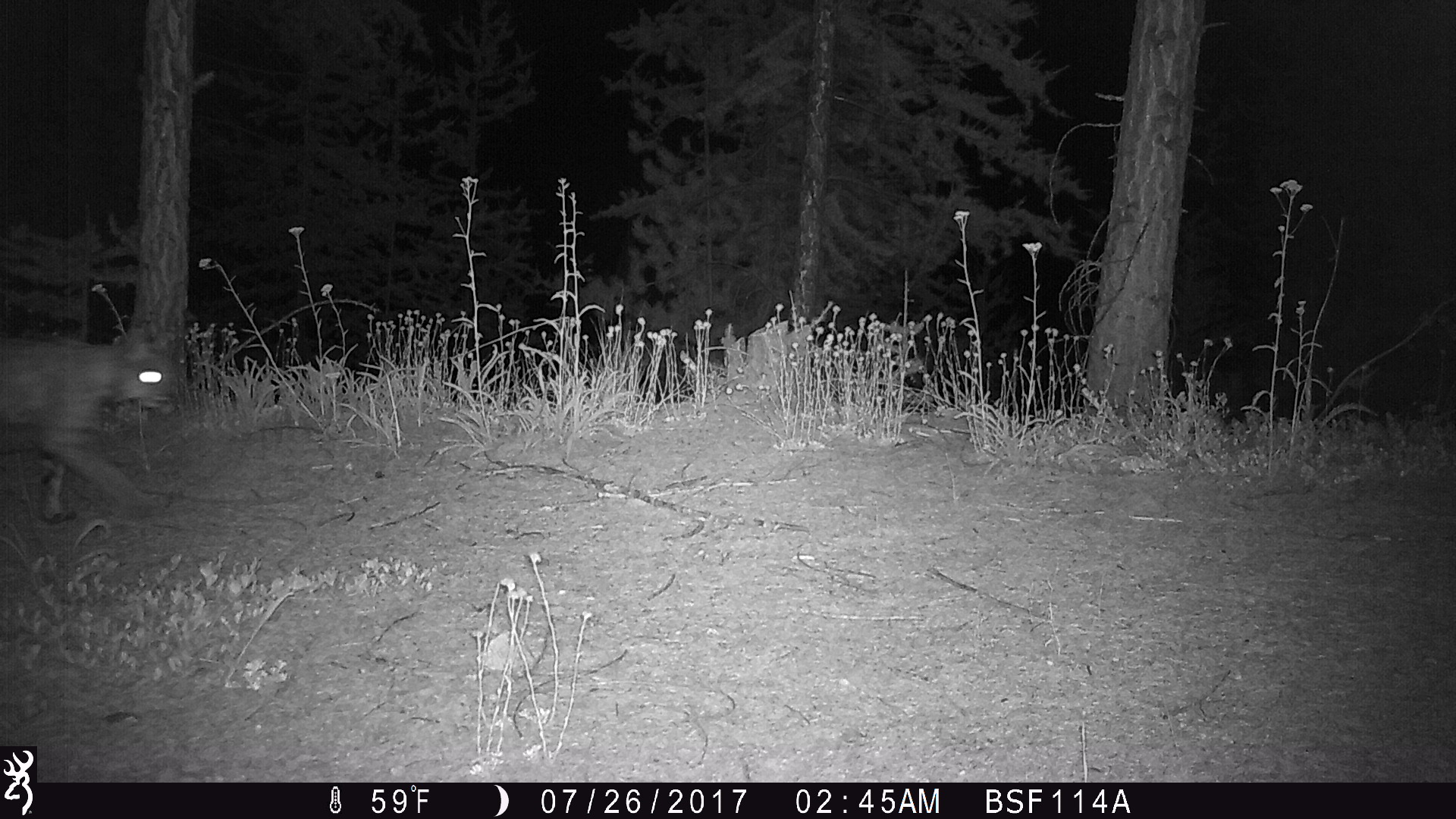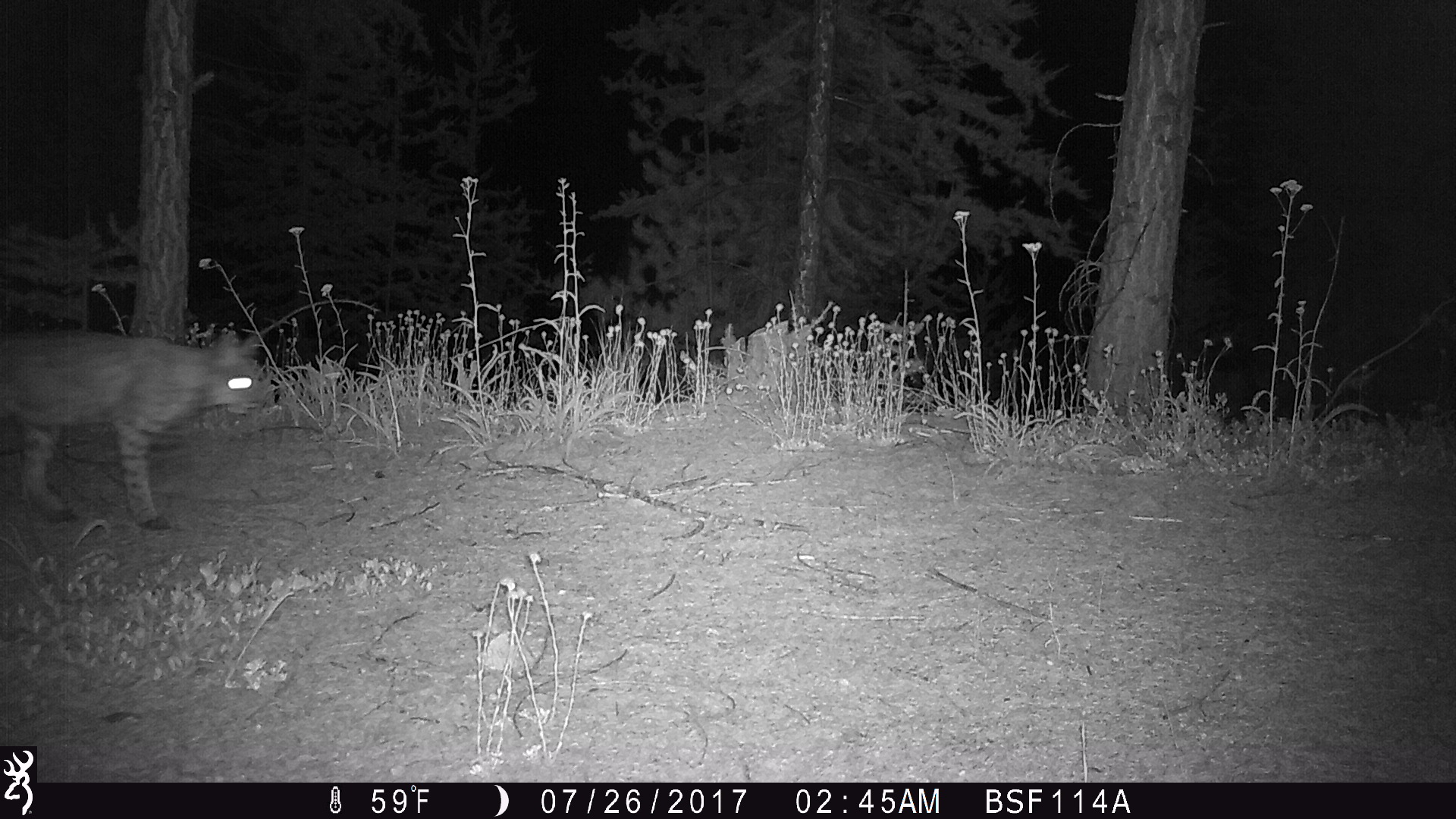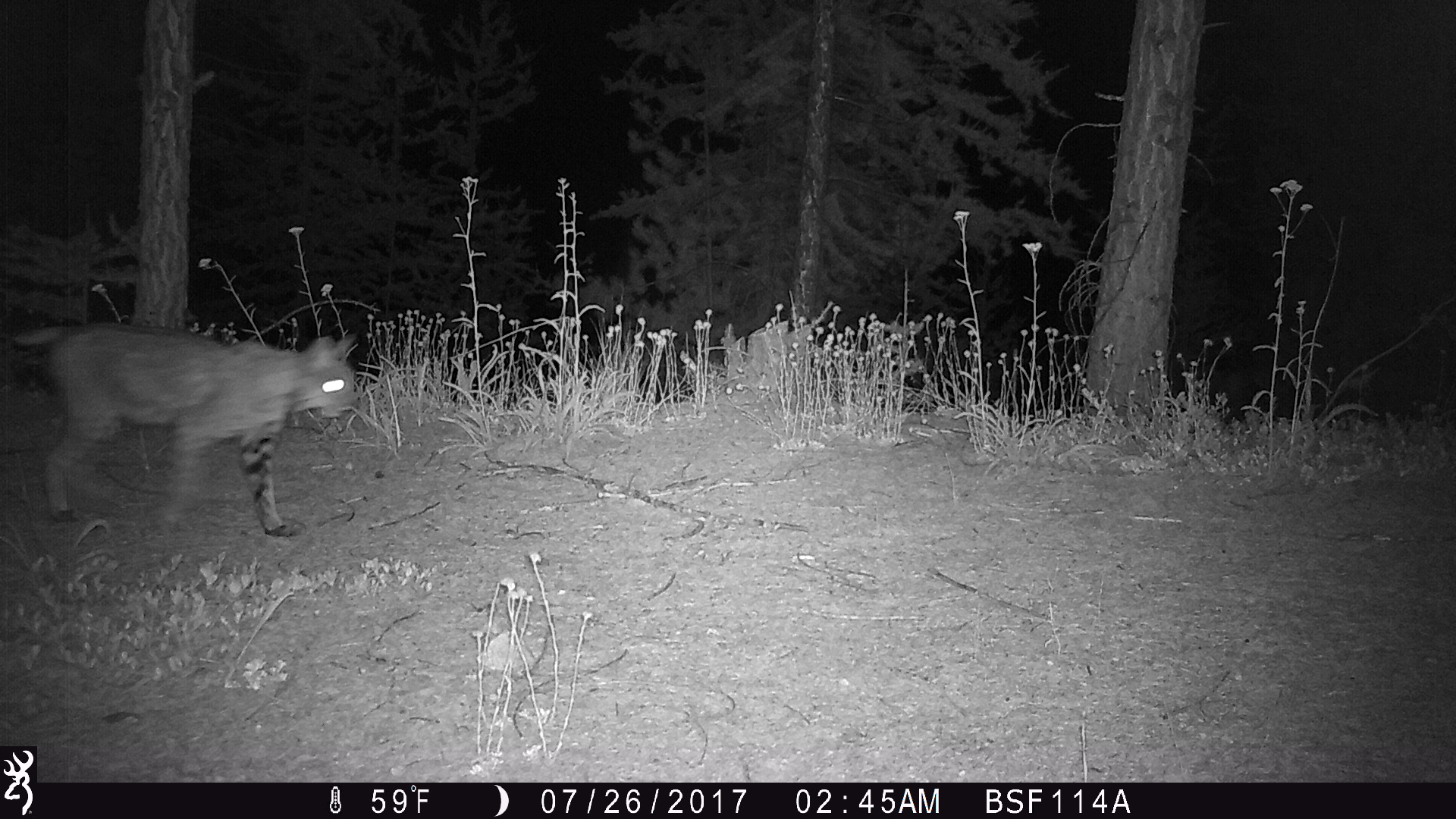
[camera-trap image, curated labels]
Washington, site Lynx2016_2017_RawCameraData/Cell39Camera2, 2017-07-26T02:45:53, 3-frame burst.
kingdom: Animalia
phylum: Chordata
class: Mammalia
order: Carnivora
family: Felidae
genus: Lynx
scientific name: Lynx rufus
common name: bobcat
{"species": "Lynx rufus (bobcat)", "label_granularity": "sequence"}